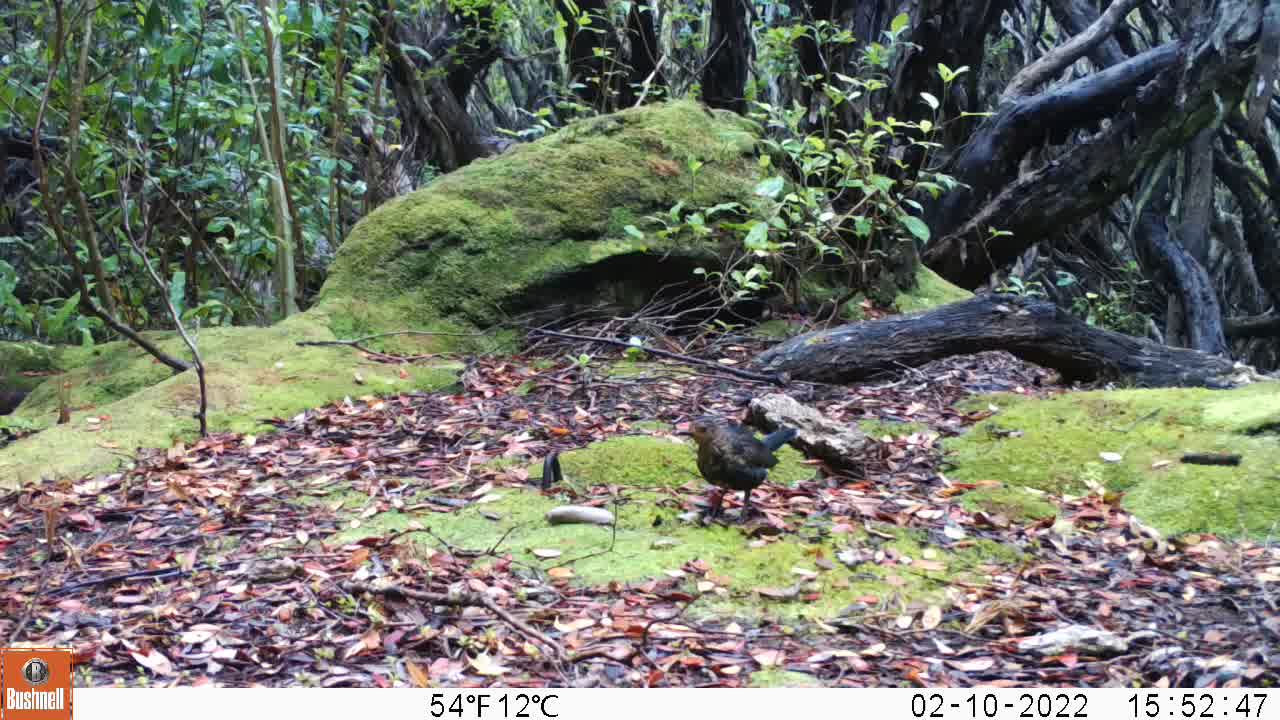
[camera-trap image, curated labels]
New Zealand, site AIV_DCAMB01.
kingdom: Animalia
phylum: Chordata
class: Aves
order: Passeriformes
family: Turdidae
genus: Turdus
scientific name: Turdus merula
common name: eurasian blackbird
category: blackbird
Blackbird (eurasian blackbird) (Turdus merula).